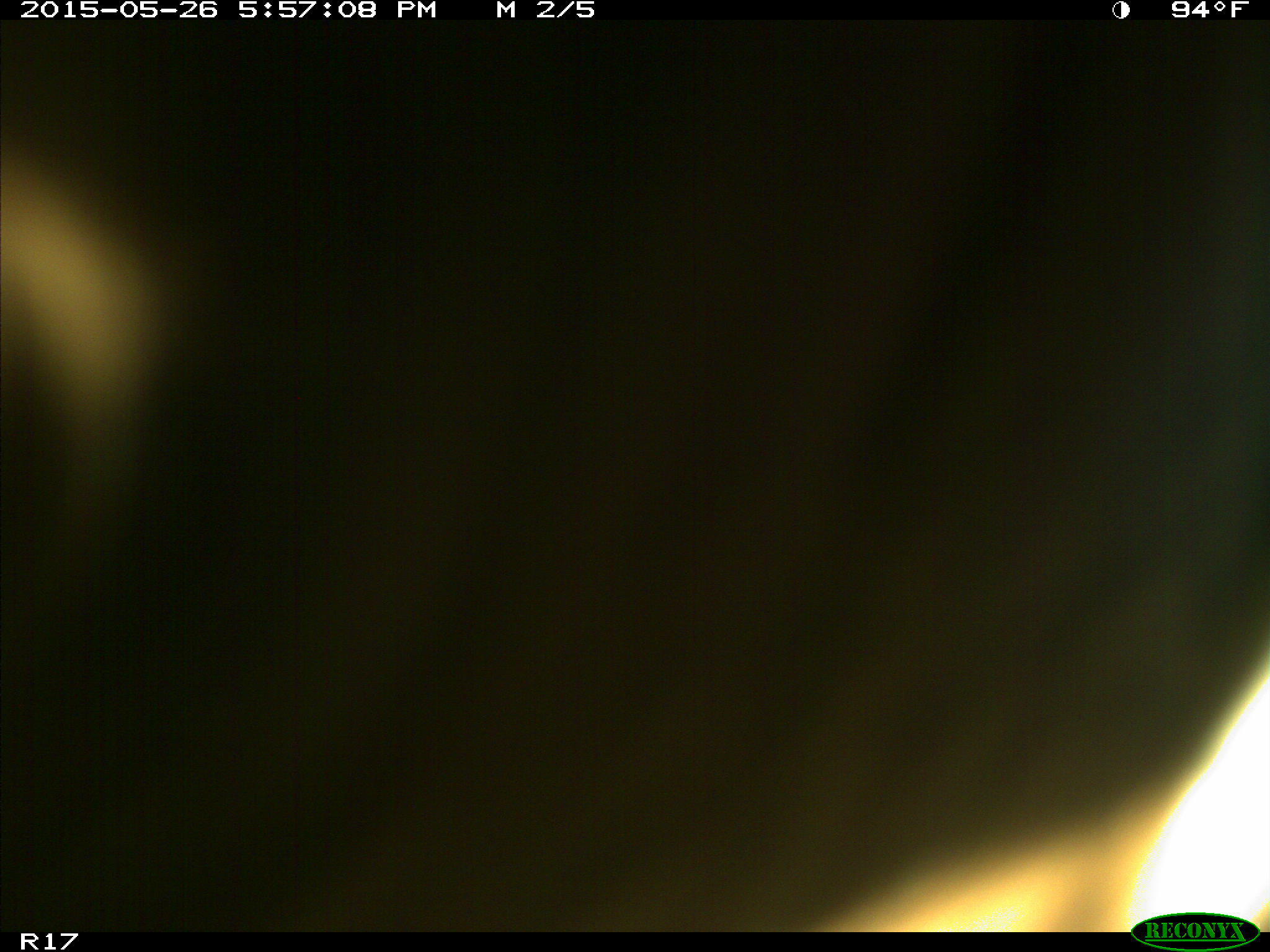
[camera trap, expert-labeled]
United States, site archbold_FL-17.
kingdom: Animalia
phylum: Chordata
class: Mammalia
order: Artiodactyla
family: Bovidae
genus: Bos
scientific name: Bos taurus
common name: domestic cow